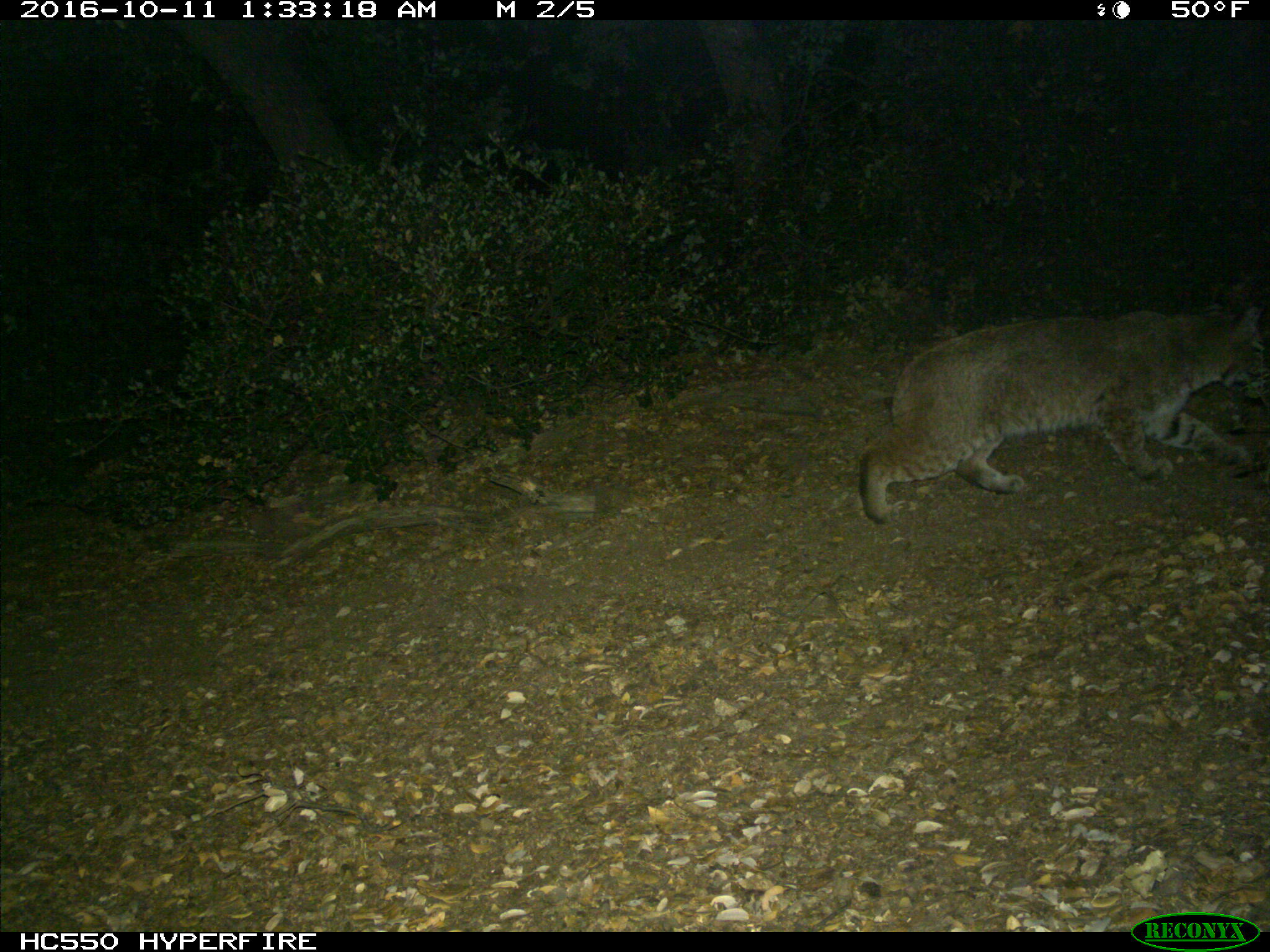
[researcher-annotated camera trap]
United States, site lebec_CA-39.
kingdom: Animalia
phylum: Chordata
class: Mammalia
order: Carnivora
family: Felidae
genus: Lynx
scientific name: Lynx rufus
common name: bobcat